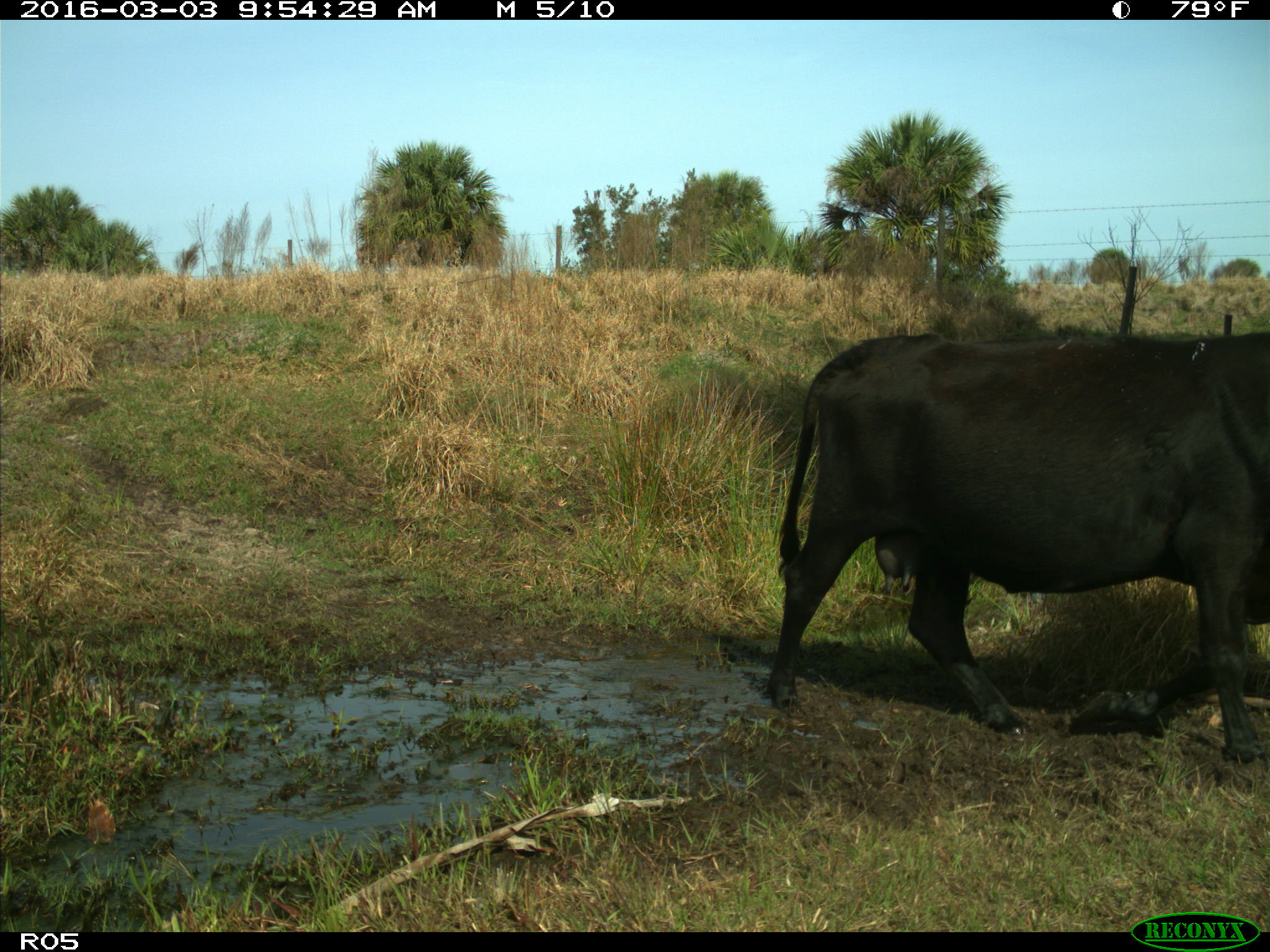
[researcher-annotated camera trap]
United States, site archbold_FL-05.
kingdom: Animalia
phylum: Chordata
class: Mammalia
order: Artiodactyla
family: Bovidae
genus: Bos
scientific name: Bos taurus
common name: domestic cow